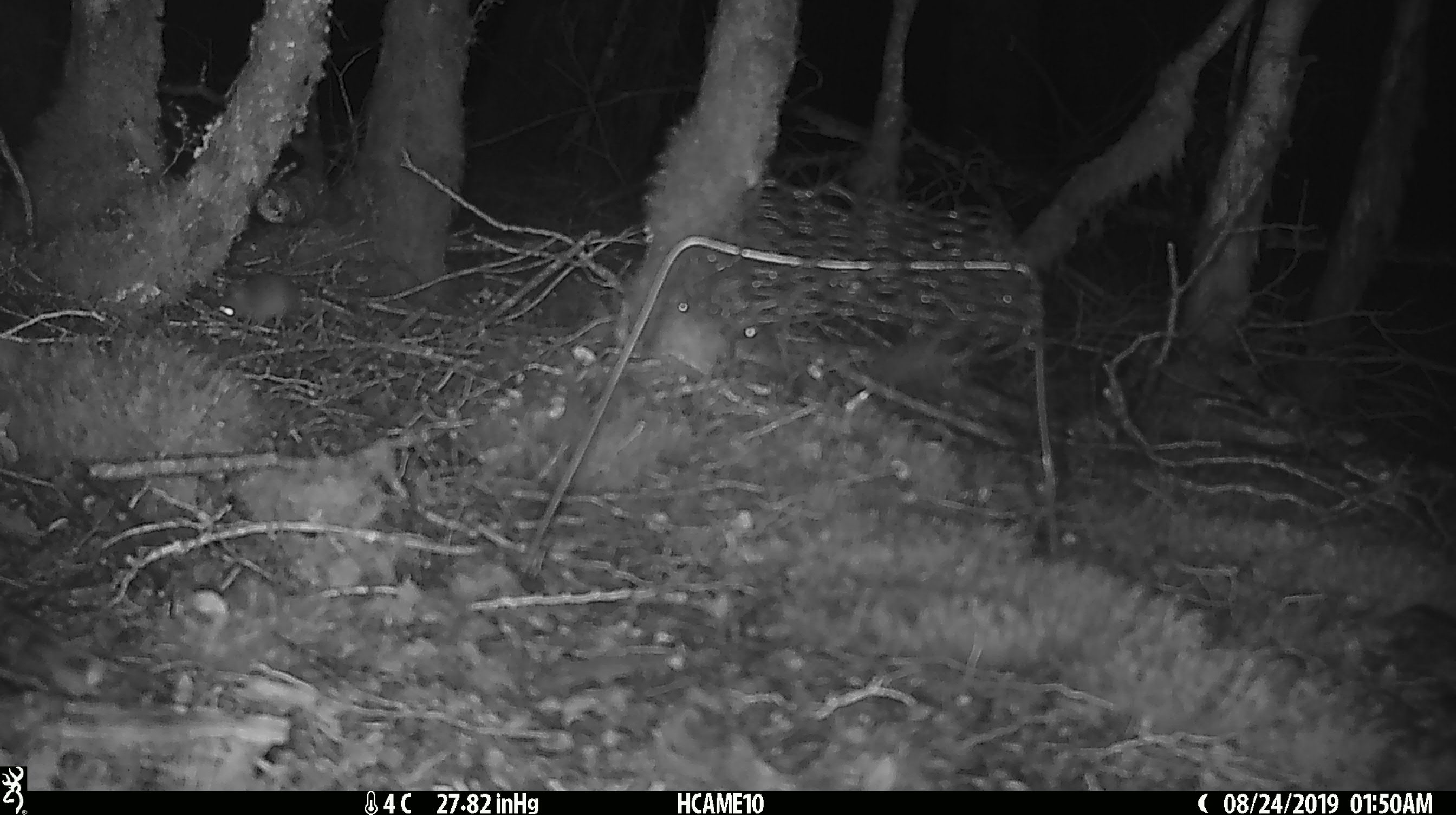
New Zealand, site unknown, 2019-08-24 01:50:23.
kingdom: Animalia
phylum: Chordata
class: Mammalia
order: Rodentia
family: Muridae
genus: Mus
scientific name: Mus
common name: mouse